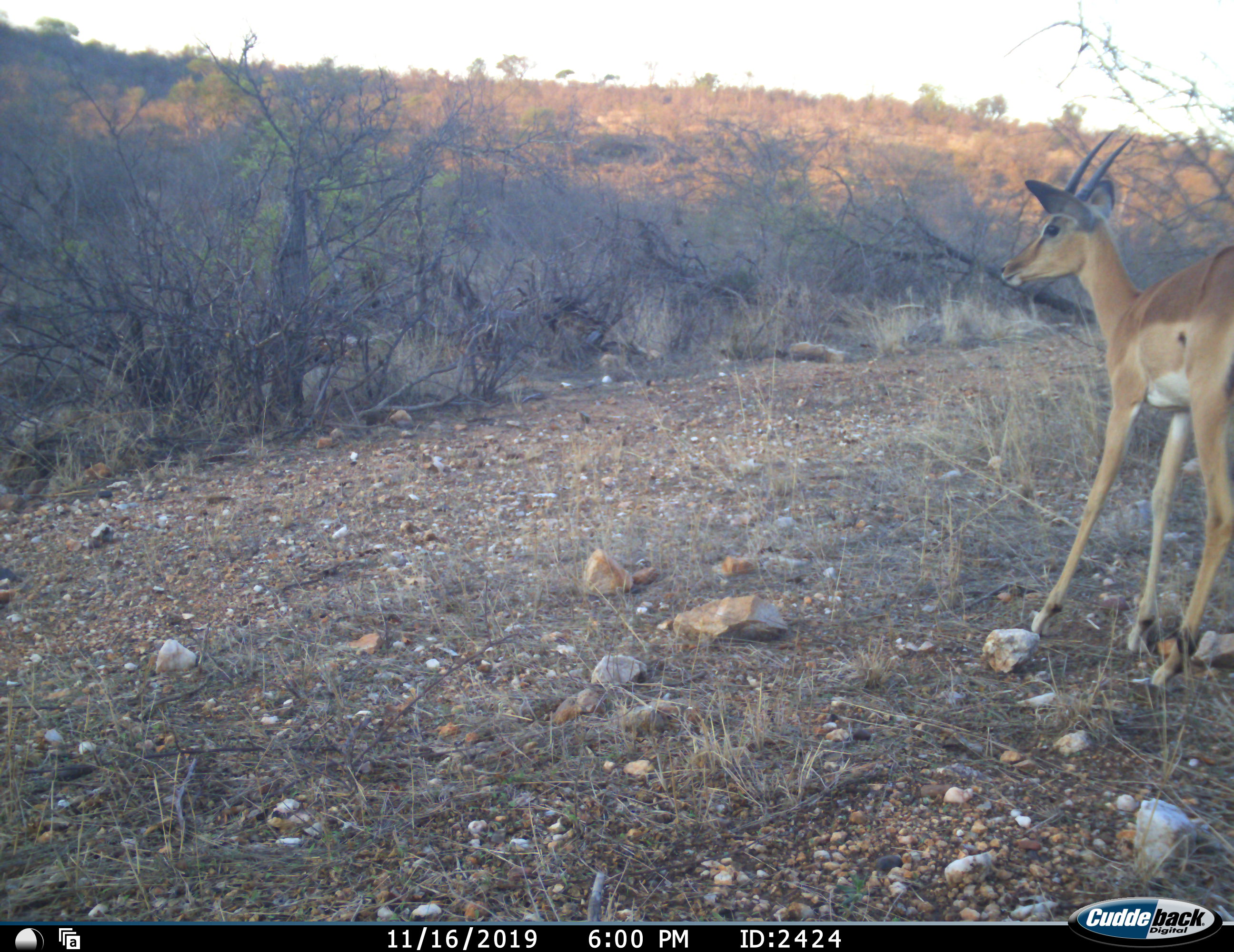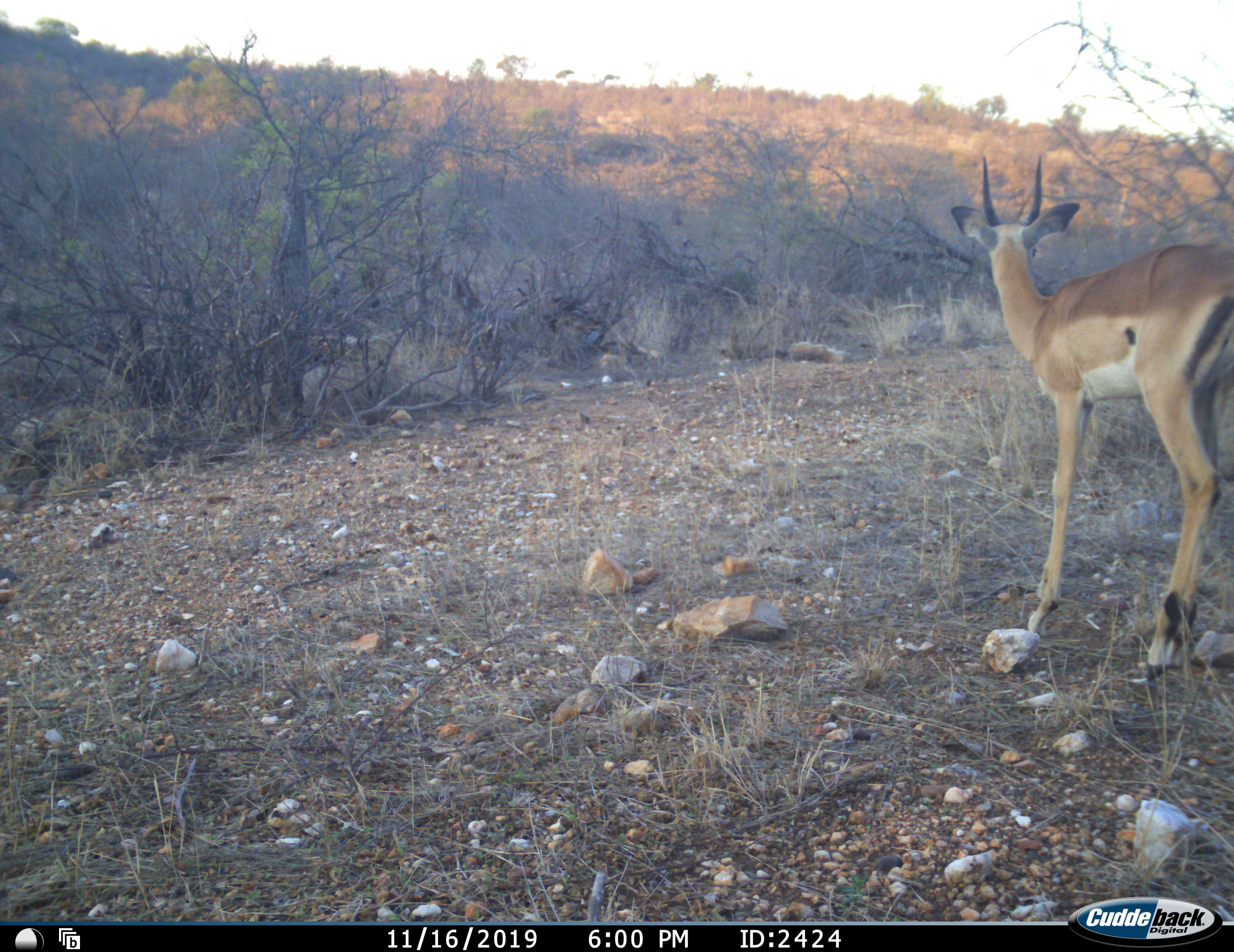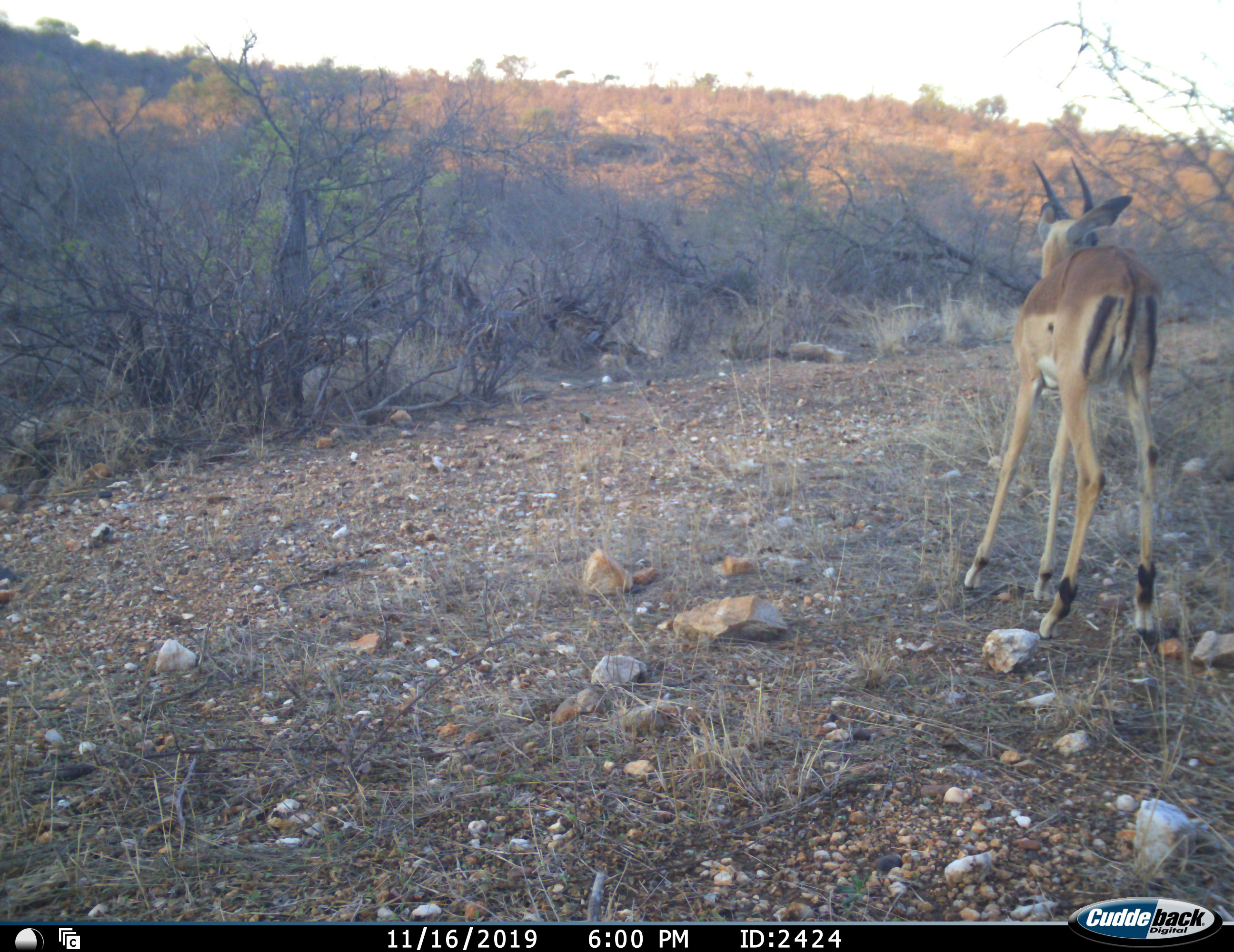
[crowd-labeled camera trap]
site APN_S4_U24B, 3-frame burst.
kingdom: Animalia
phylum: Chordata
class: Mammalia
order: Artiodactyla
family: Bovidae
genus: Aepyceros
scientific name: Aepyceros melampus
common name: impala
Impala (Aepyceros melampus), count 1. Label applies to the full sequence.